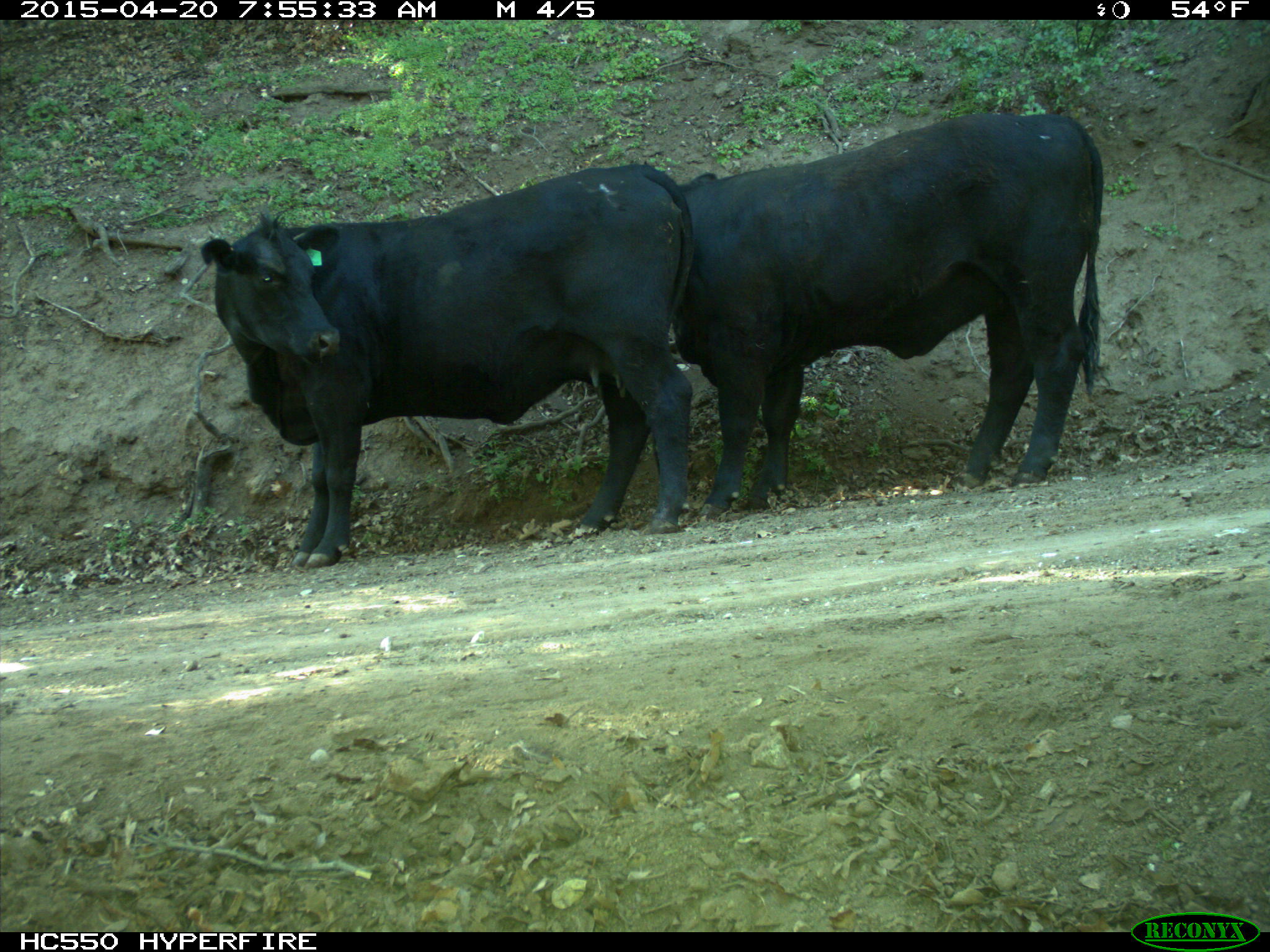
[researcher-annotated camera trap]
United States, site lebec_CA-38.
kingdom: Animalia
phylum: Chordata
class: Mammalia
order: Artiodactyla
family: Bovidae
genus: Bos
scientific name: Bos taurus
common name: domestic cow